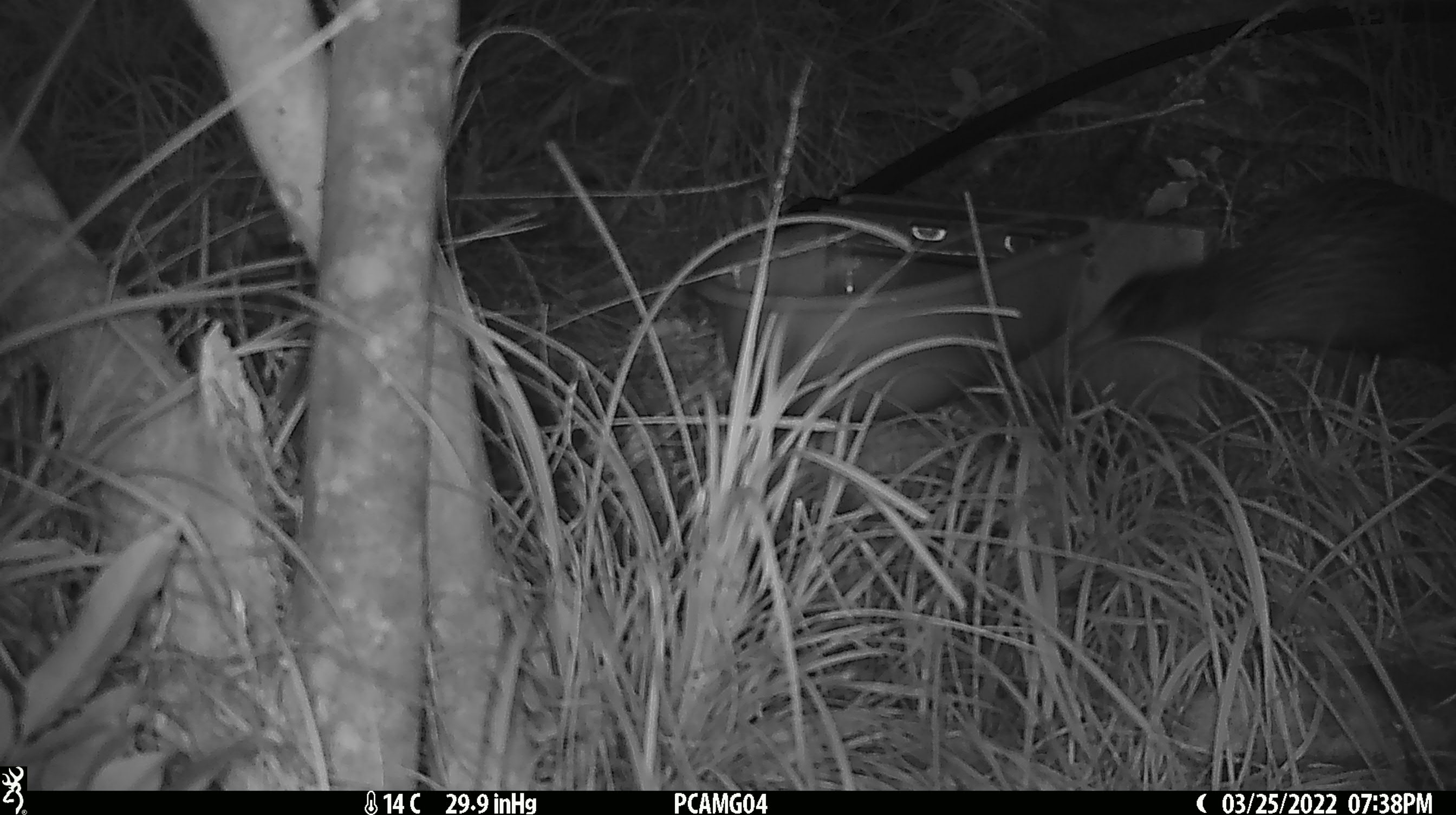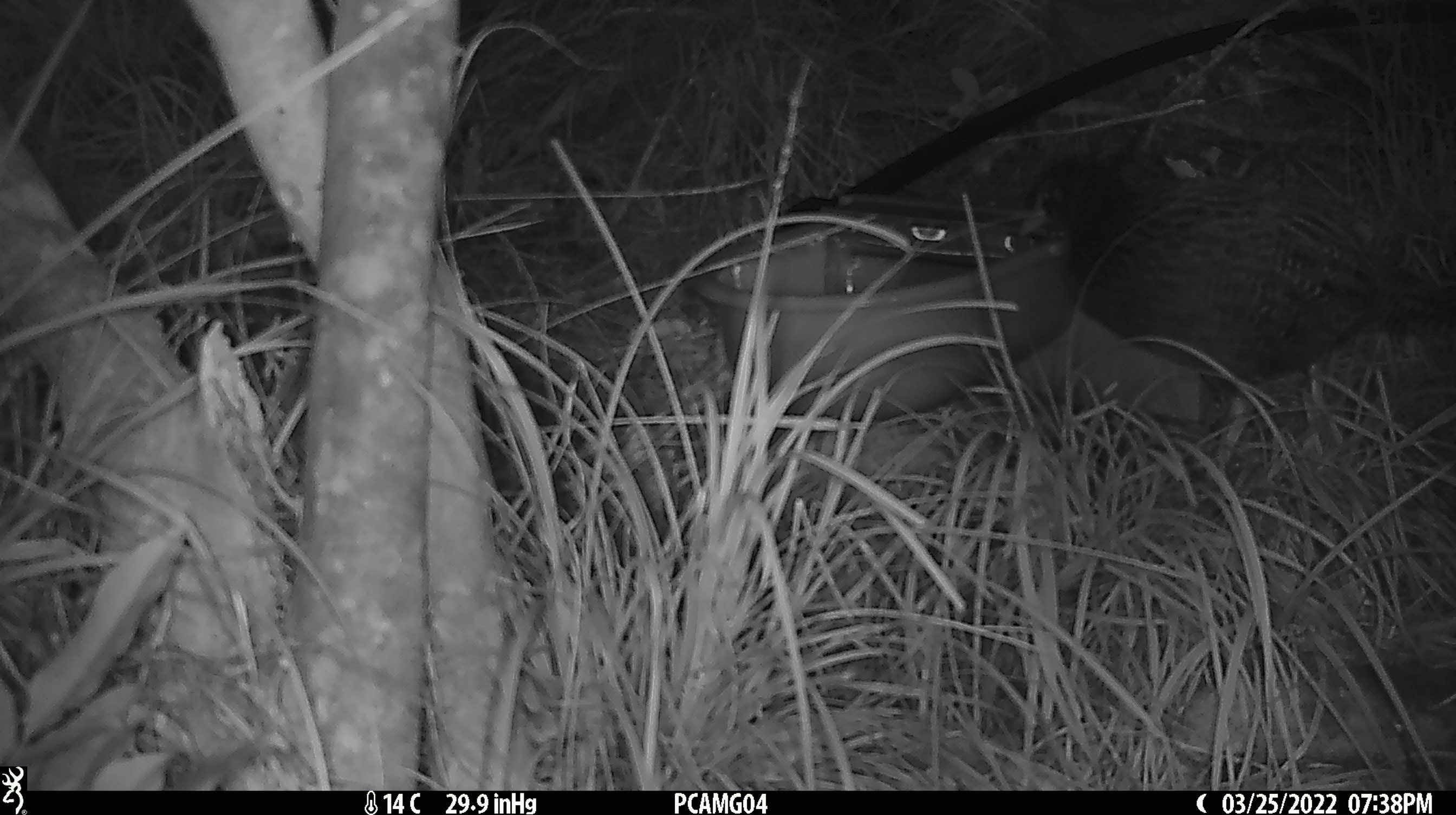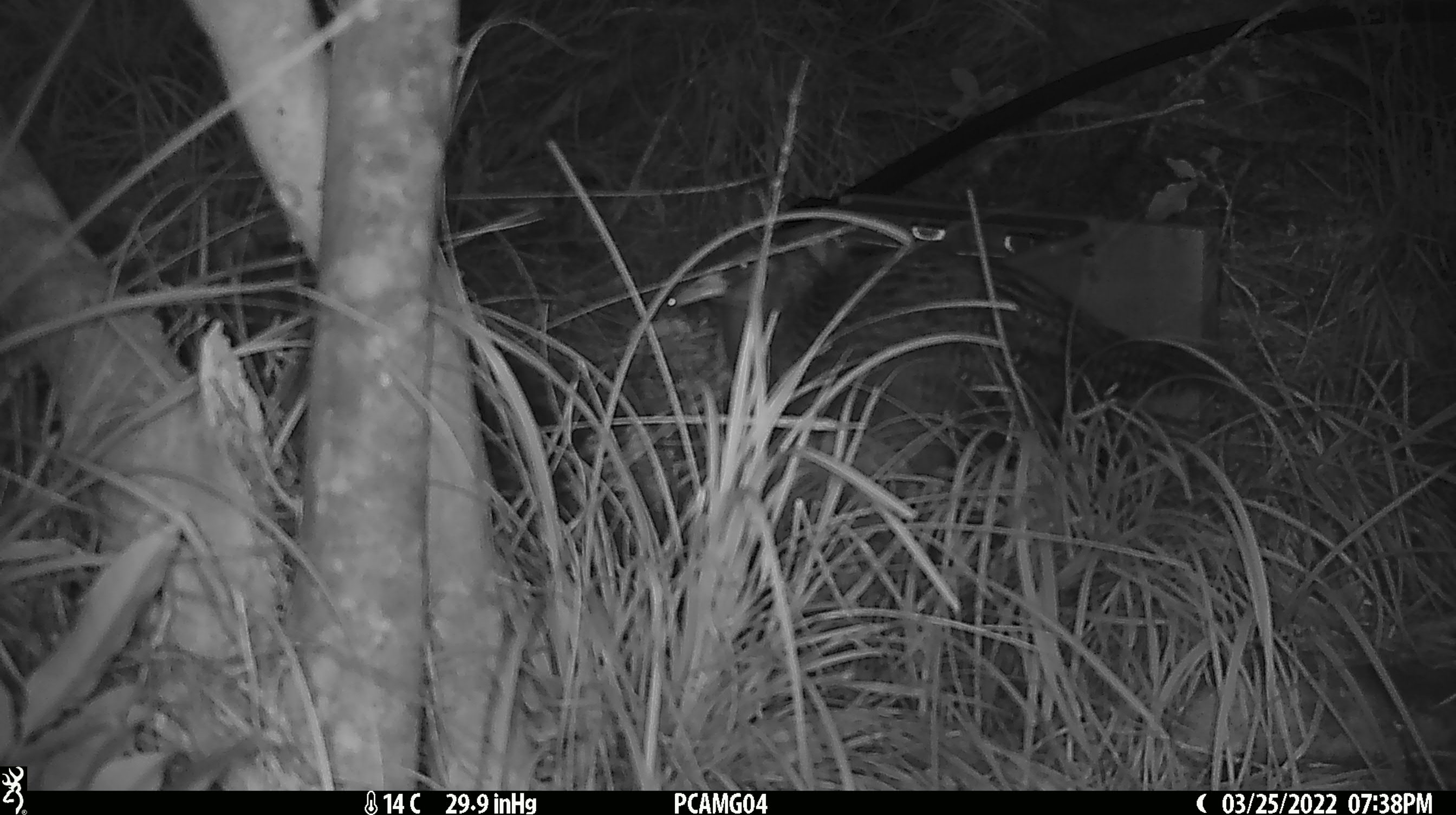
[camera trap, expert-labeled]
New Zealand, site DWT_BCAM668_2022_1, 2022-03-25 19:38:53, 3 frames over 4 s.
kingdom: Animalia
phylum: Chordata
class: Aves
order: Gruiformes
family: Rallidae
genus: Gallirallus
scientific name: Gallirallus australis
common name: weka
Weka (Gallirallus australis).